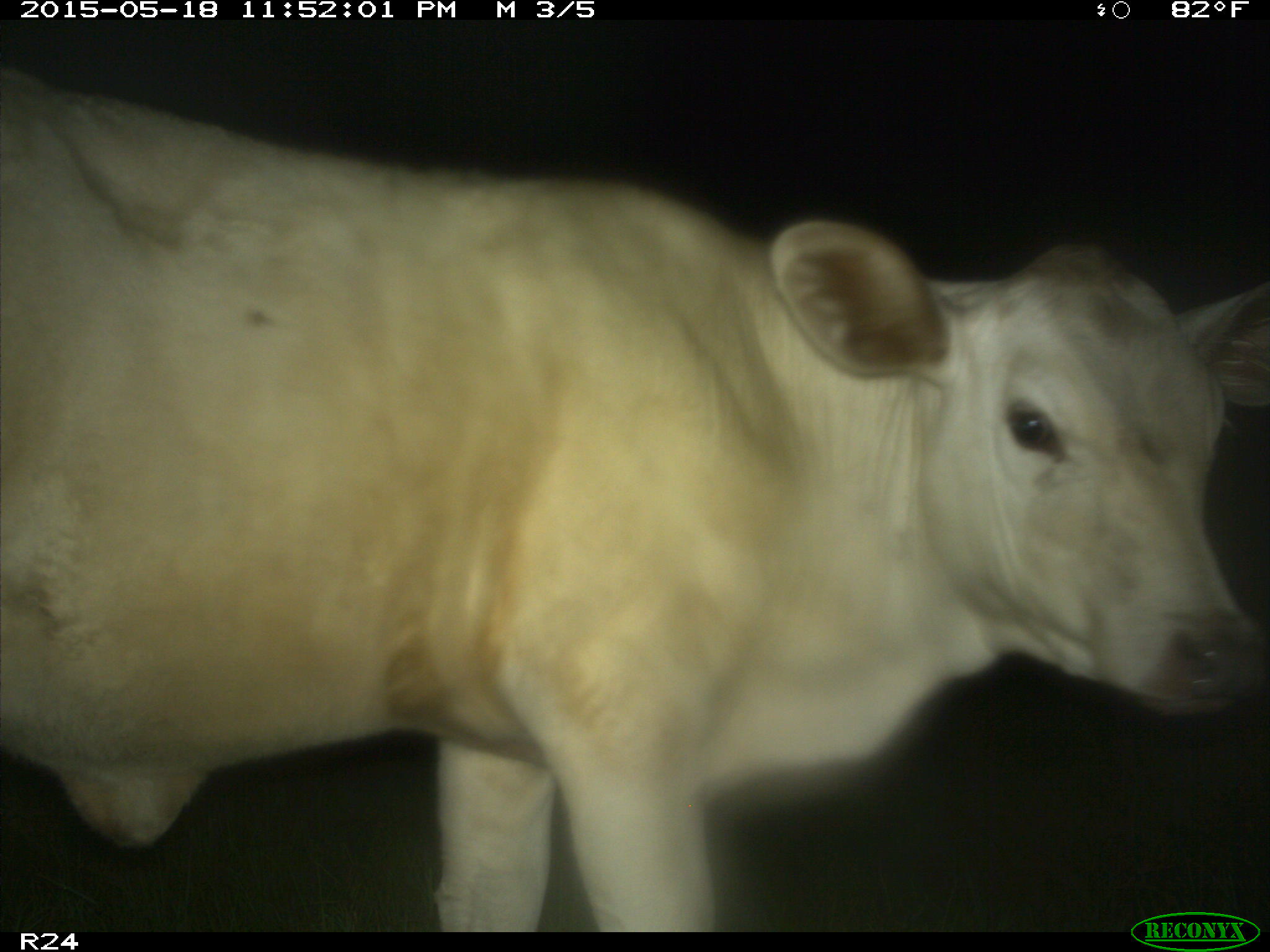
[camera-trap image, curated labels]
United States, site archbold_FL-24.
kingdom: Animalia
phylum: Chordata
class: Mammalia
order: Artiodactyla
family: Bovidae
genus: Bos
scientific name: Bos taurus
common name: domestic cow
Bos taurus (domestic cow).